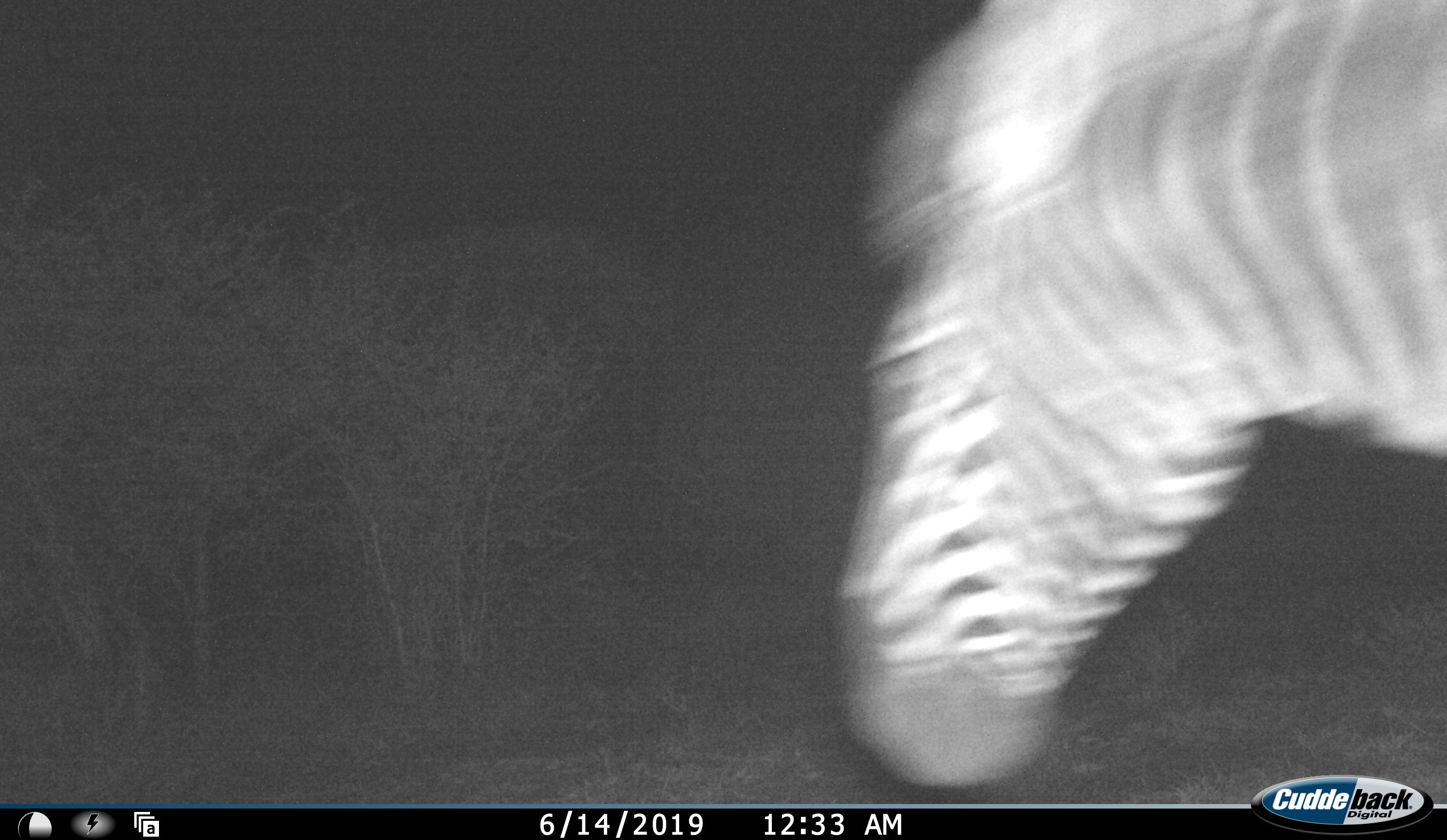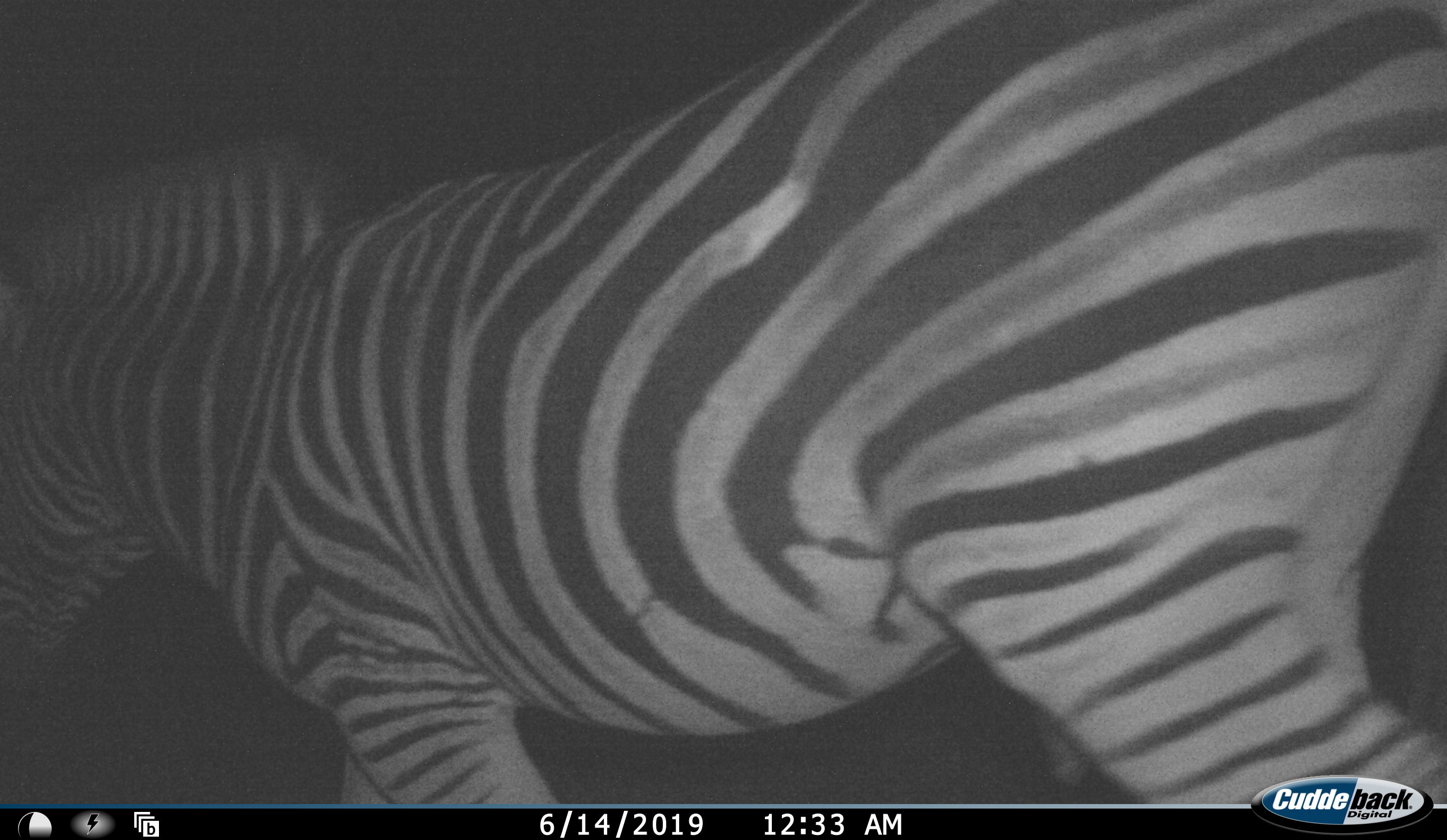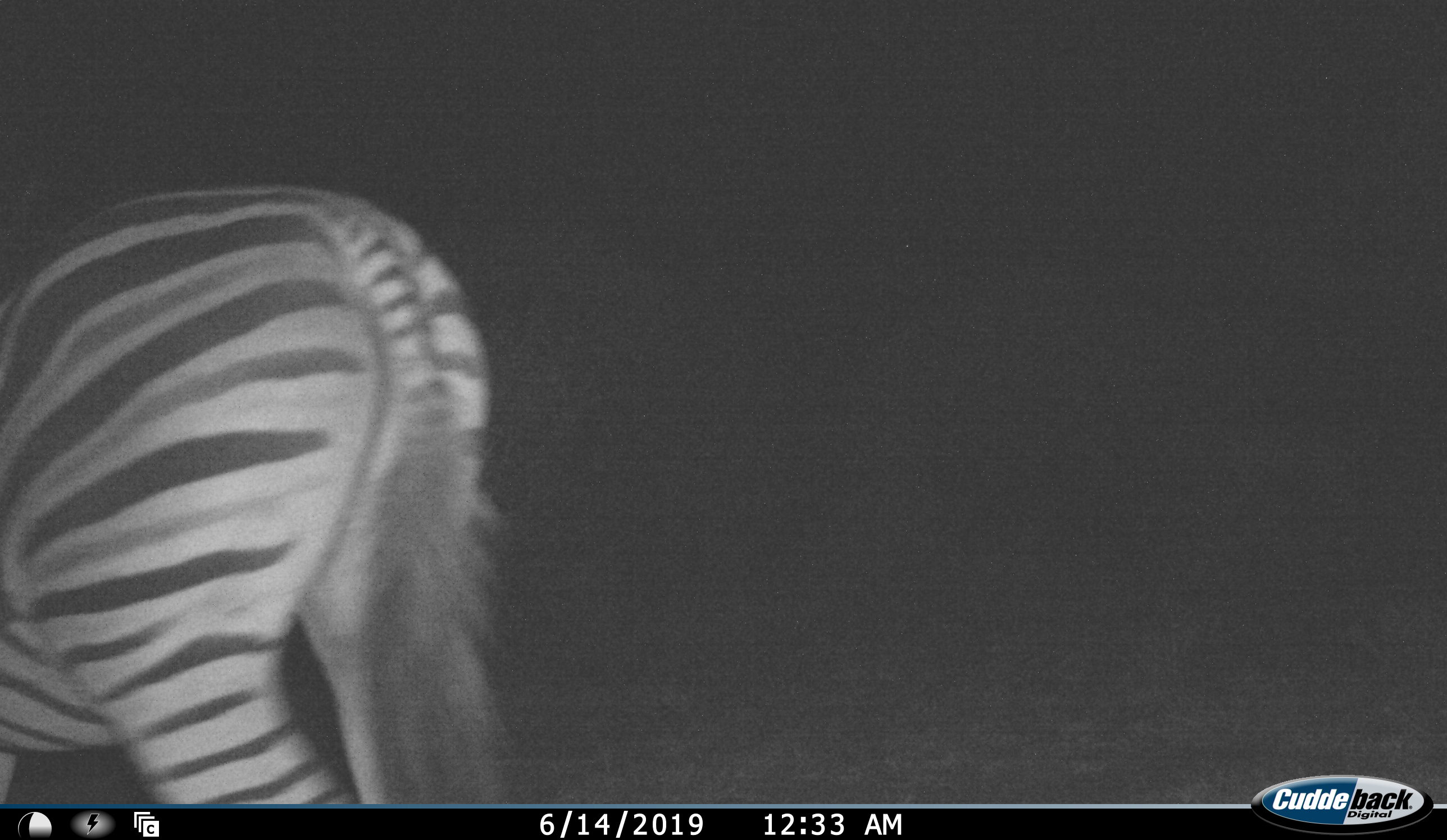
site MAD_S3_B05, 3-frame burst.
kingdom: Animalia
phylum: Chordata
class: Mammalia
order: Perissodactyla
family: Equidae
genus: Equus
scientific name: Equus quagga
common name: plains zebra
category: zebraplains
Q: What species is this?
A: Zebraplains (plains zebra) (Equus quagga).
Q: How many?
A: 1.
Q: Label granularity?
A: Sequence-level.